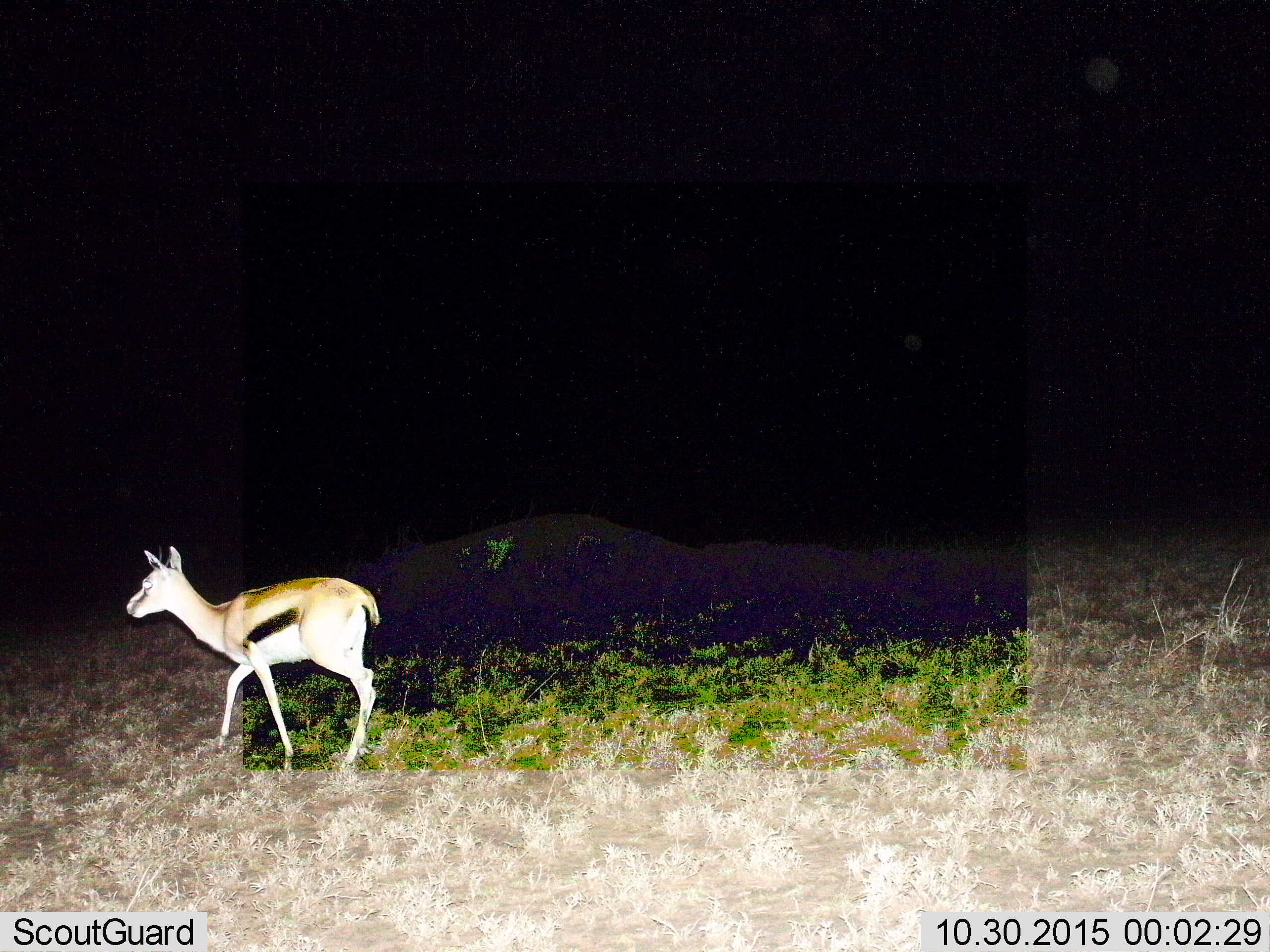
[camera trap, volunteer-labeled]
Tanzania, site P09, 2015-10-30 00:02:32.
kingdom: Animalia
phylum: Chordata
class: Mammalia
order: Artiodactyla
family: Bovidae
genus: Eudorcas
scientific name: Eudorcas thomsonii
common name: thomson's gazelle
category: gazellethomsons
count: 1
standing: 22%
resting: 0%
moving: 78%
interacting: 0%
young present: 11%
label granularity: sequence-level